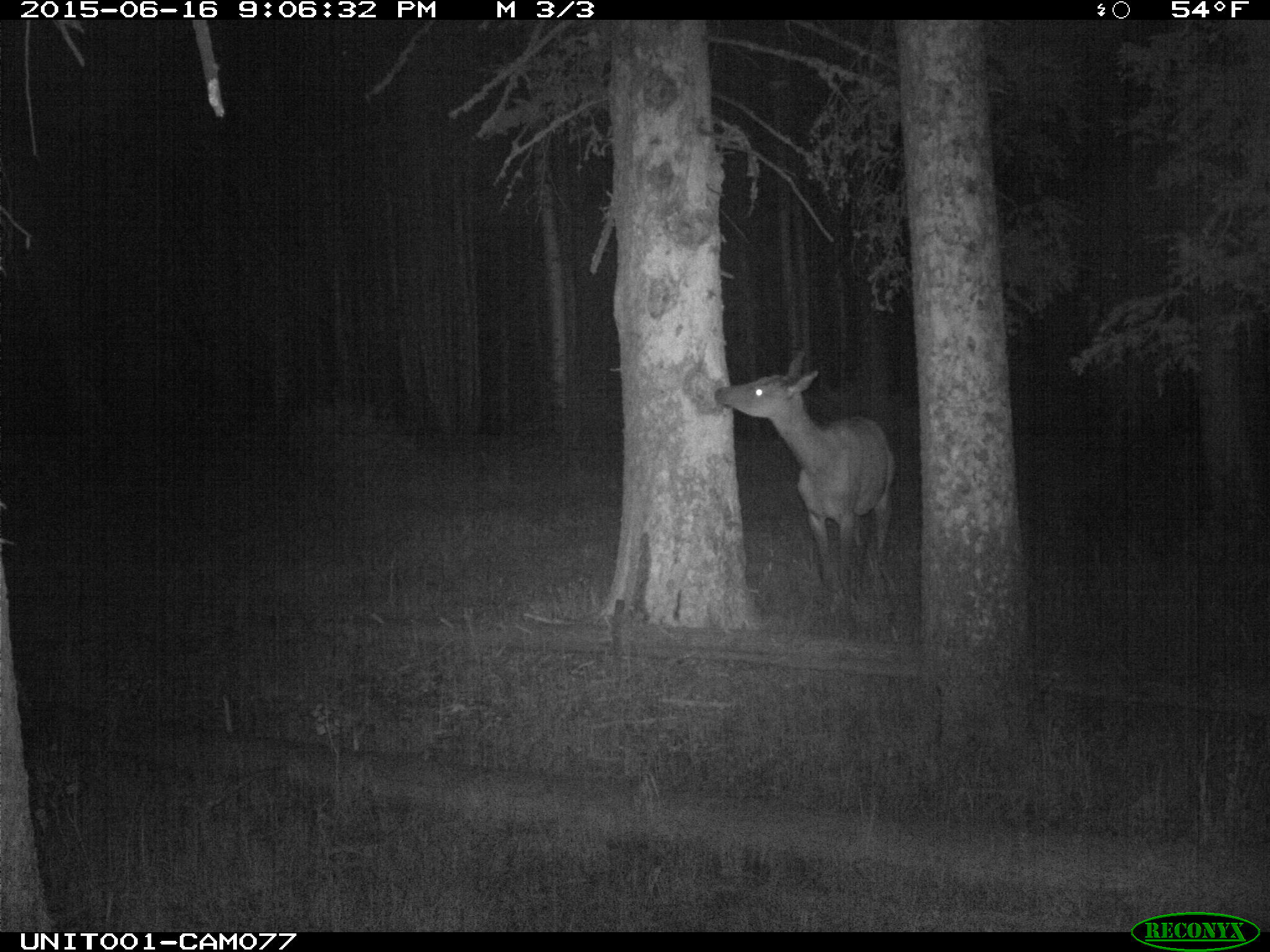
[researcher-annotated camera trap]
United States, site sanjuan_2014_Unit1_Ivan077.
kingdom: Animalia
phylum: Chordata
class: Mammalia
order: Artiodactyla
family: Cervidae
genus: Cervus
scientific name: Cervus elaphus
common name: red deer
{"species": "Cervus elaphus (red deer)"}